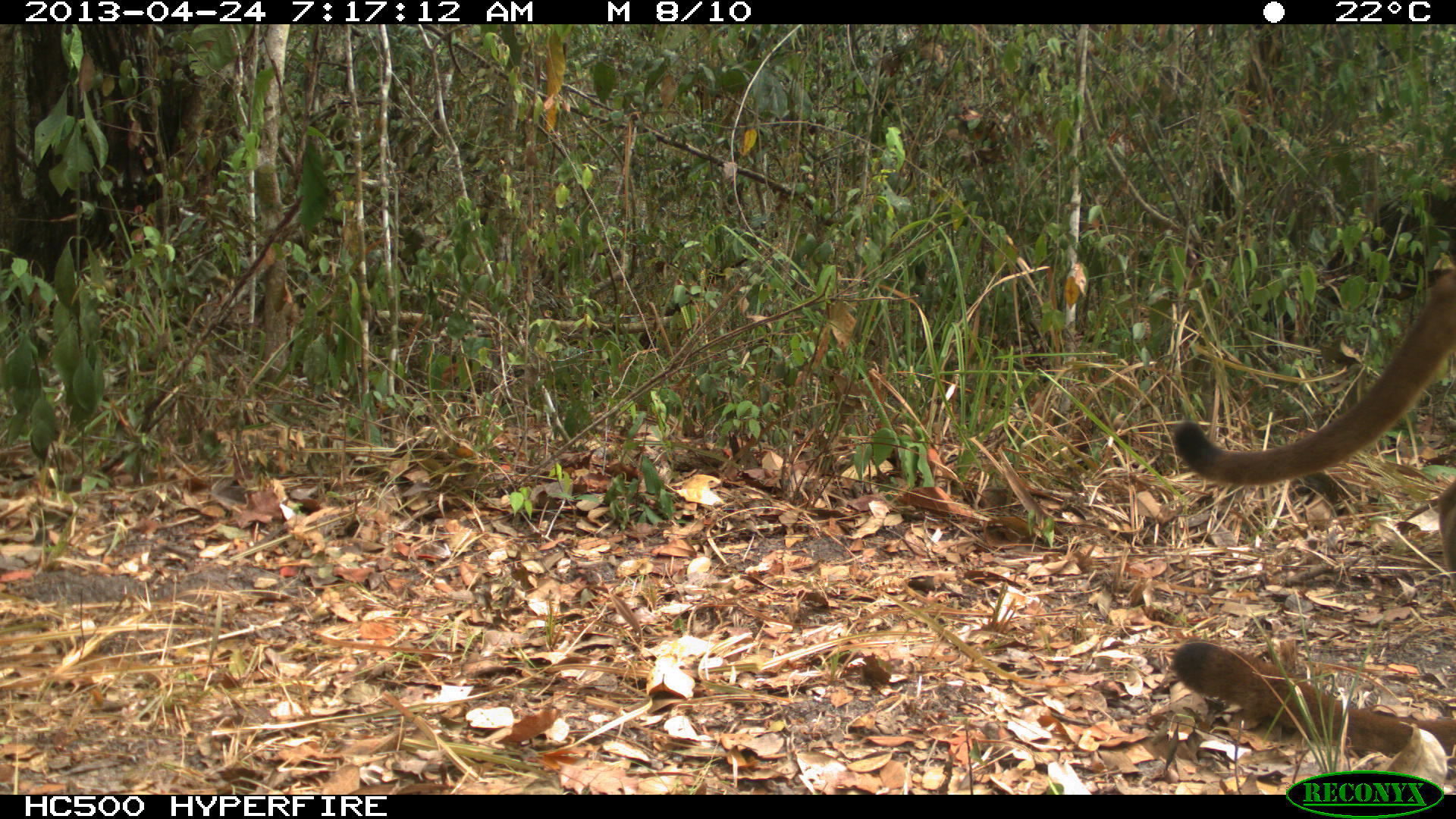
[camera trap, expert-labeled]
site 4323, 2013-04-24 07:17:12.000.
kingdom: Animalia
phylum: Chordata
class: Mammalia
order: Carnivora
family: Felidae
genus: Puma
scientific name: Puma concolor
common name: mountain lion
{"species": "Puma concolor (mountain lion)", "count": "2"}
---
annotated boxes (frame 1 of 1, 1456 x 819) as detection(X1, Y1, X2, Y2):
puma concolor: detection(1168, 263, 1456, 586); detection(1169, 637, 1455, 766)